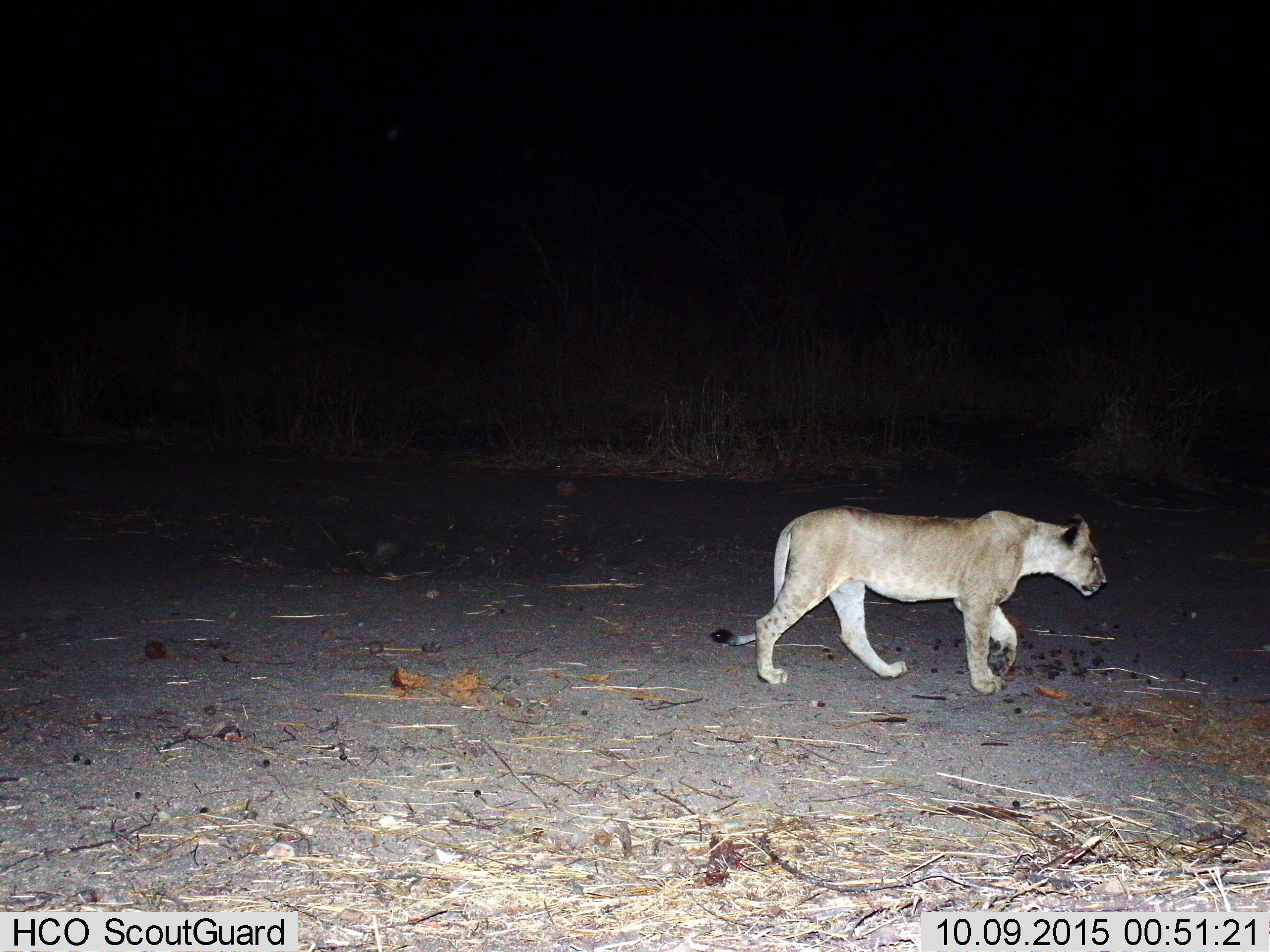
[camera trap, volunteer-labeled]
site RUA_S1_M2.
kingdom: Animalia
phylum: Chordata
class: Mammalia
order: Carnivora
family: Felidae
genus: Panthera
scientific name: Panthera leo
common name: lion female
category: lionfemale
Lionfemale (lion female) (Panthera leo), count 1. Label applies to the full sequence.